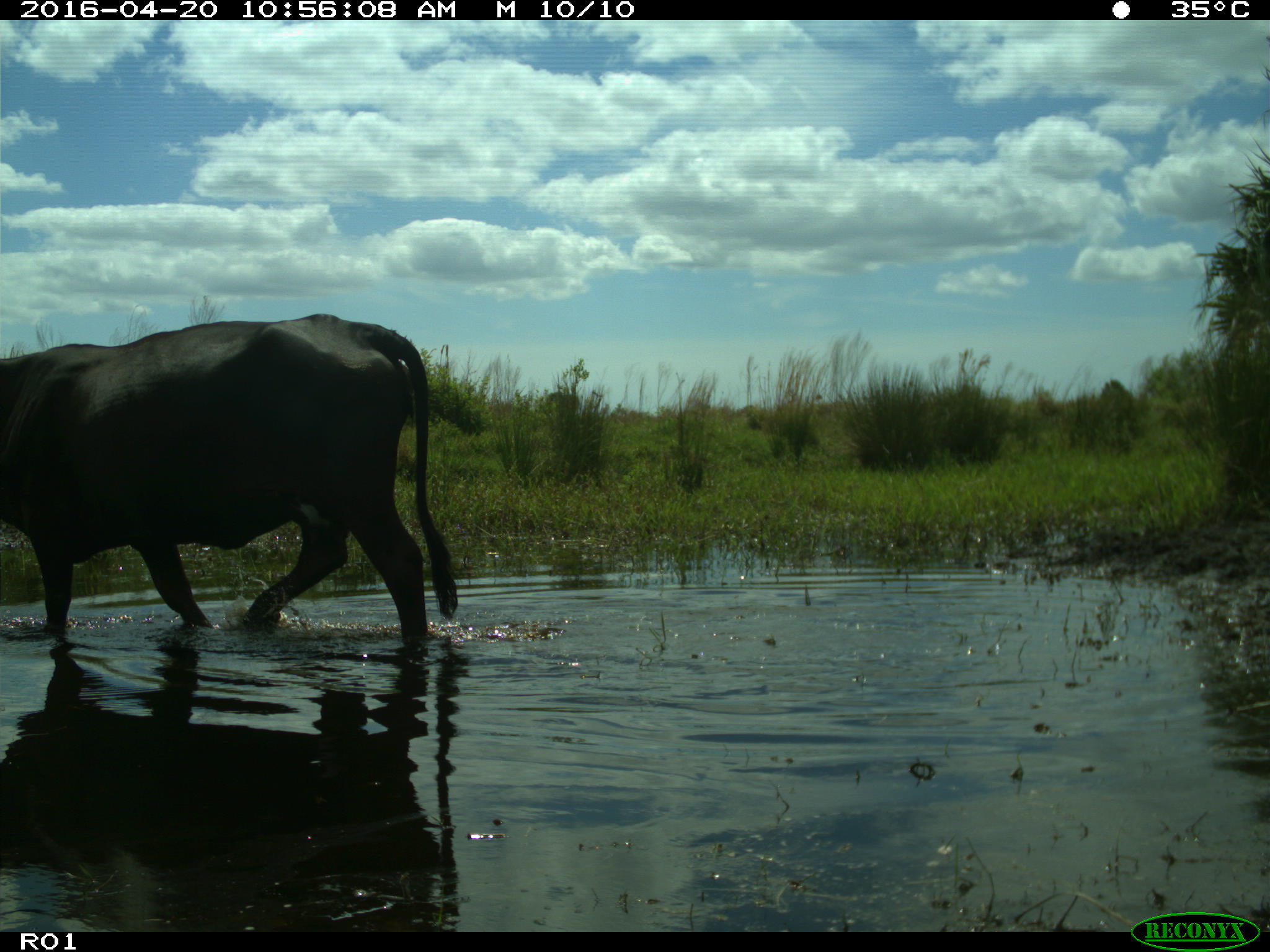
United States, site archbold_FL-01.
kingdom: Animalia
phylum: Chordata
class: Mammalia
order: Artiodactyla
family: Bovidae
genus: Bos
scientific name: Bos taurus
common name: domestic cow